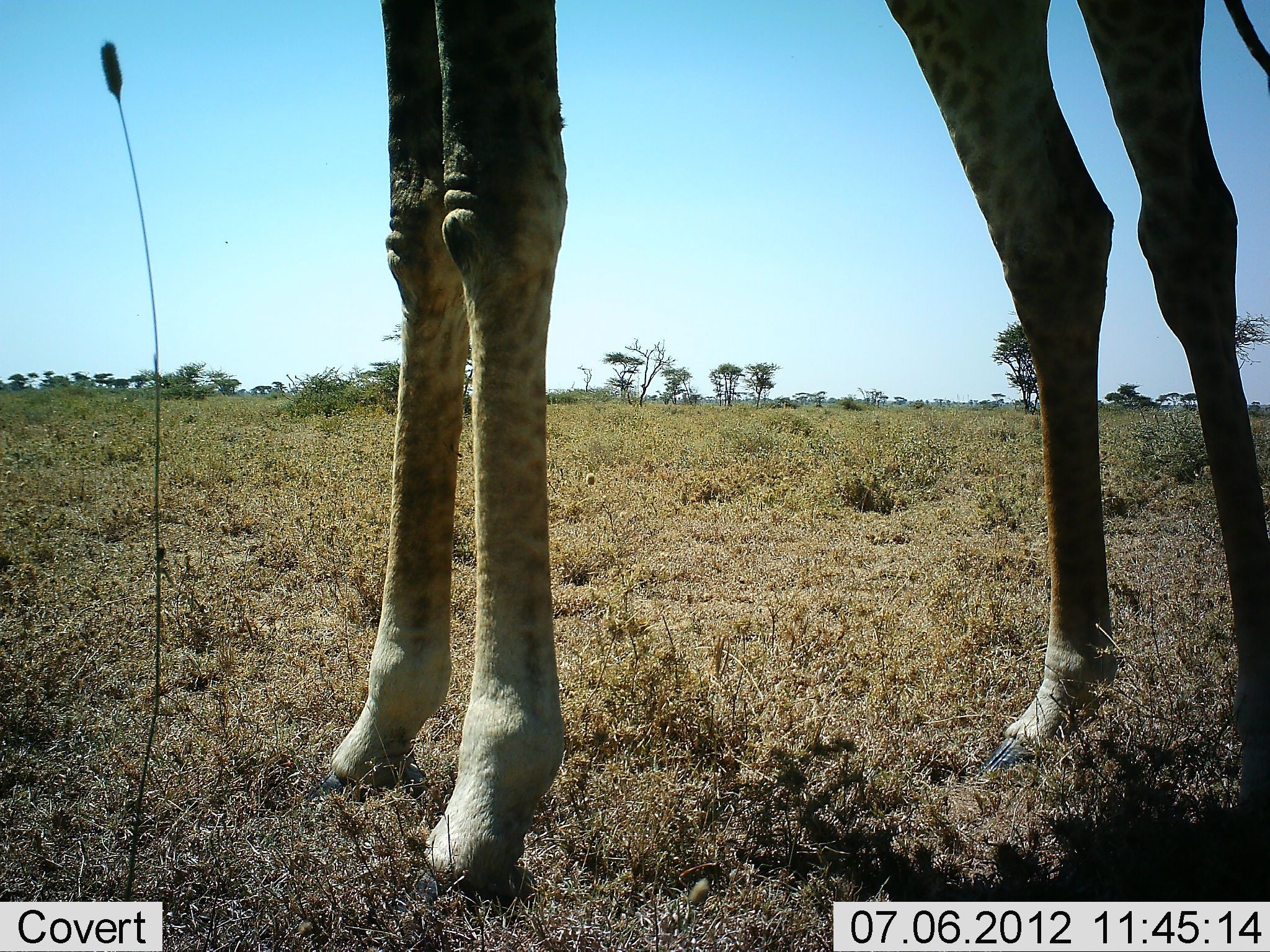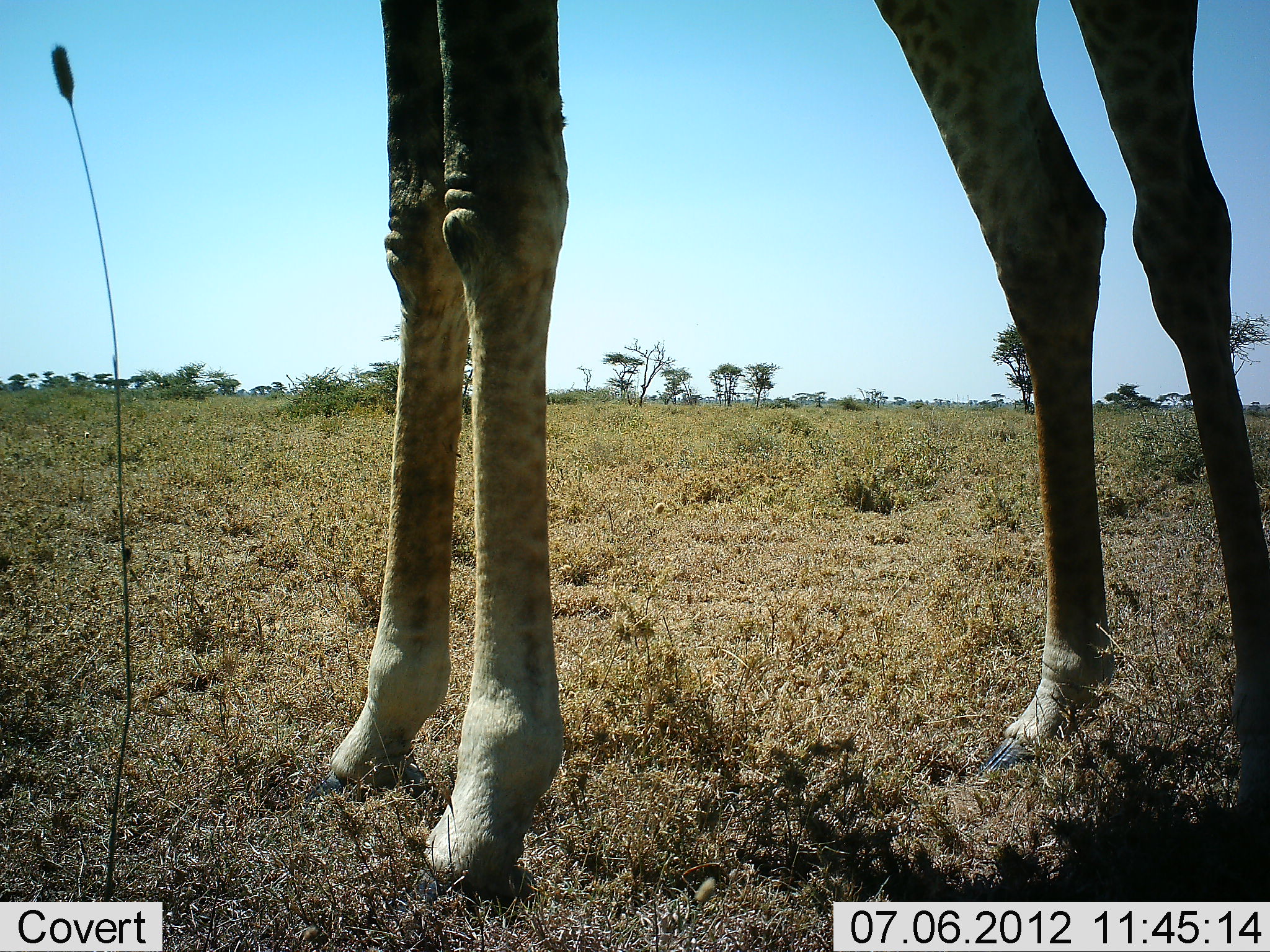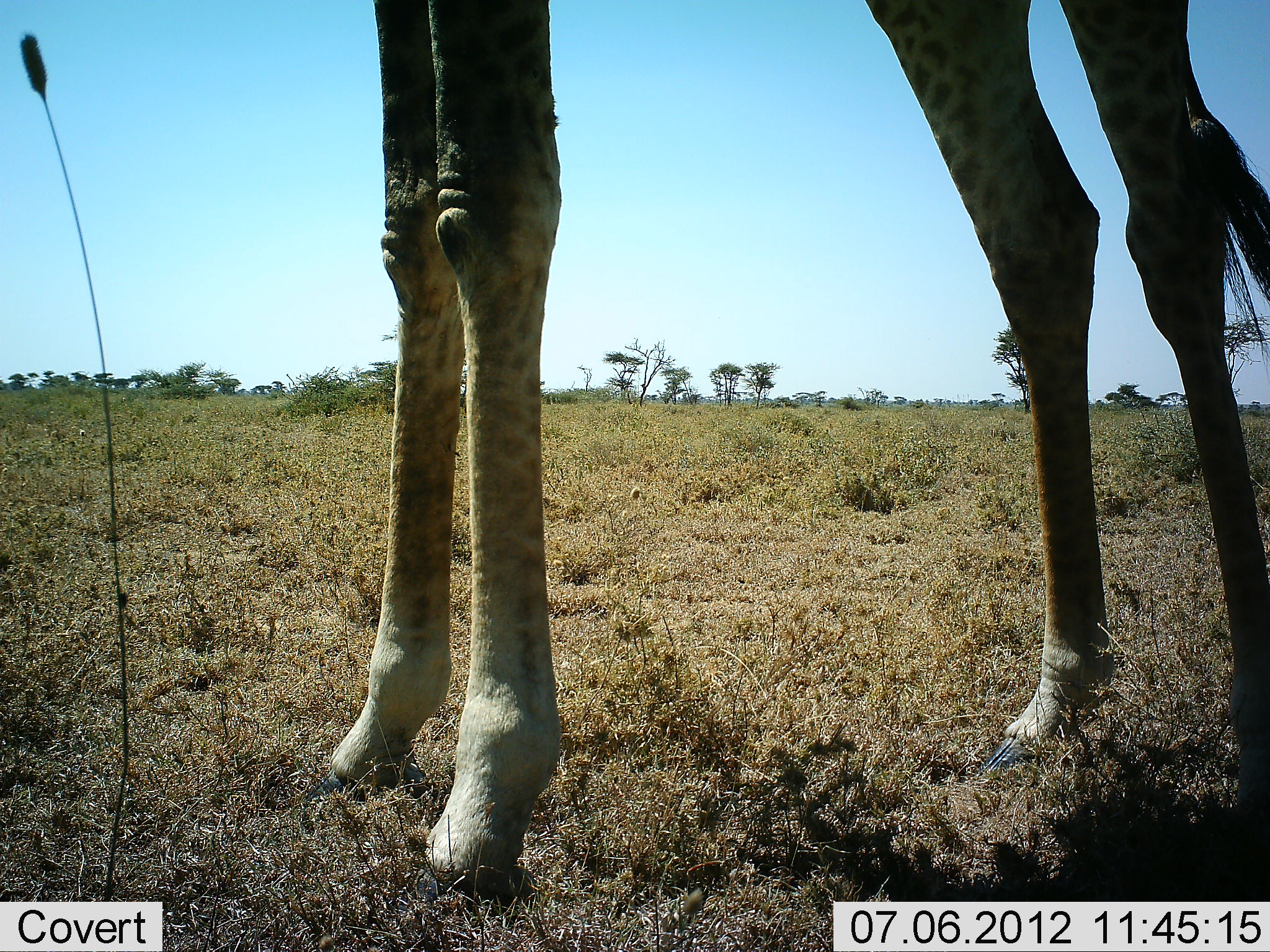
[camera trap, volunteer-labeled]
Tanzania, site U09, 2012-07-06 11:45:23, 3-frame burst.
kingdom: Animalia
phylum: Chordata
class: Mammalia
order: Artiodactyla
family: Giraffidae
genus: Giraffa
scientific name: Giraffa camelopardalis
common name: giraffe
Giraffe (Giraffa camelopardalis), count 1. Behavior (volunteer vote fractions): standing 100%, resting 0%, moving 0%, interacting 0%. Young present (vote fraction): 0%. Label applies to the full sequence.